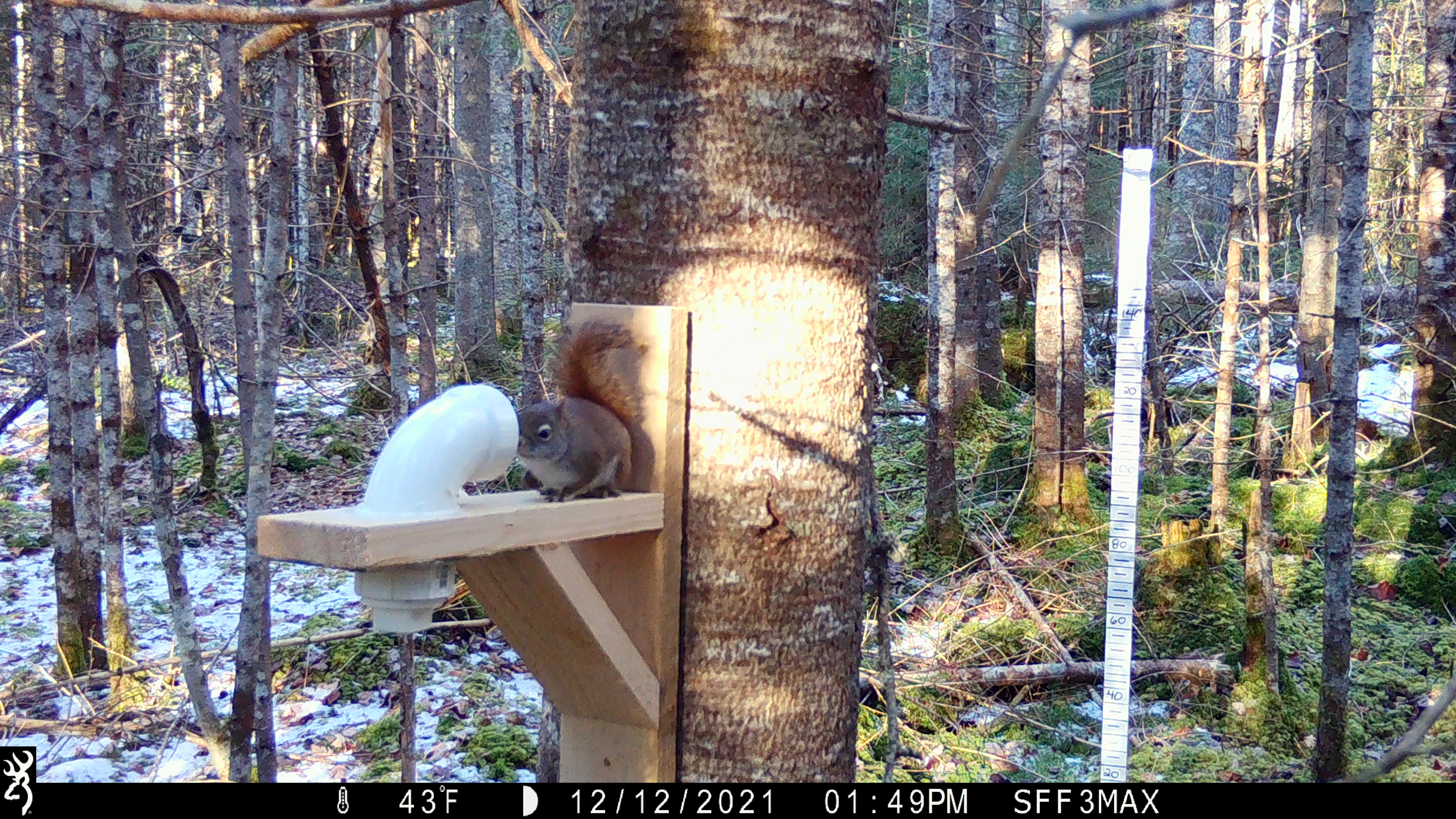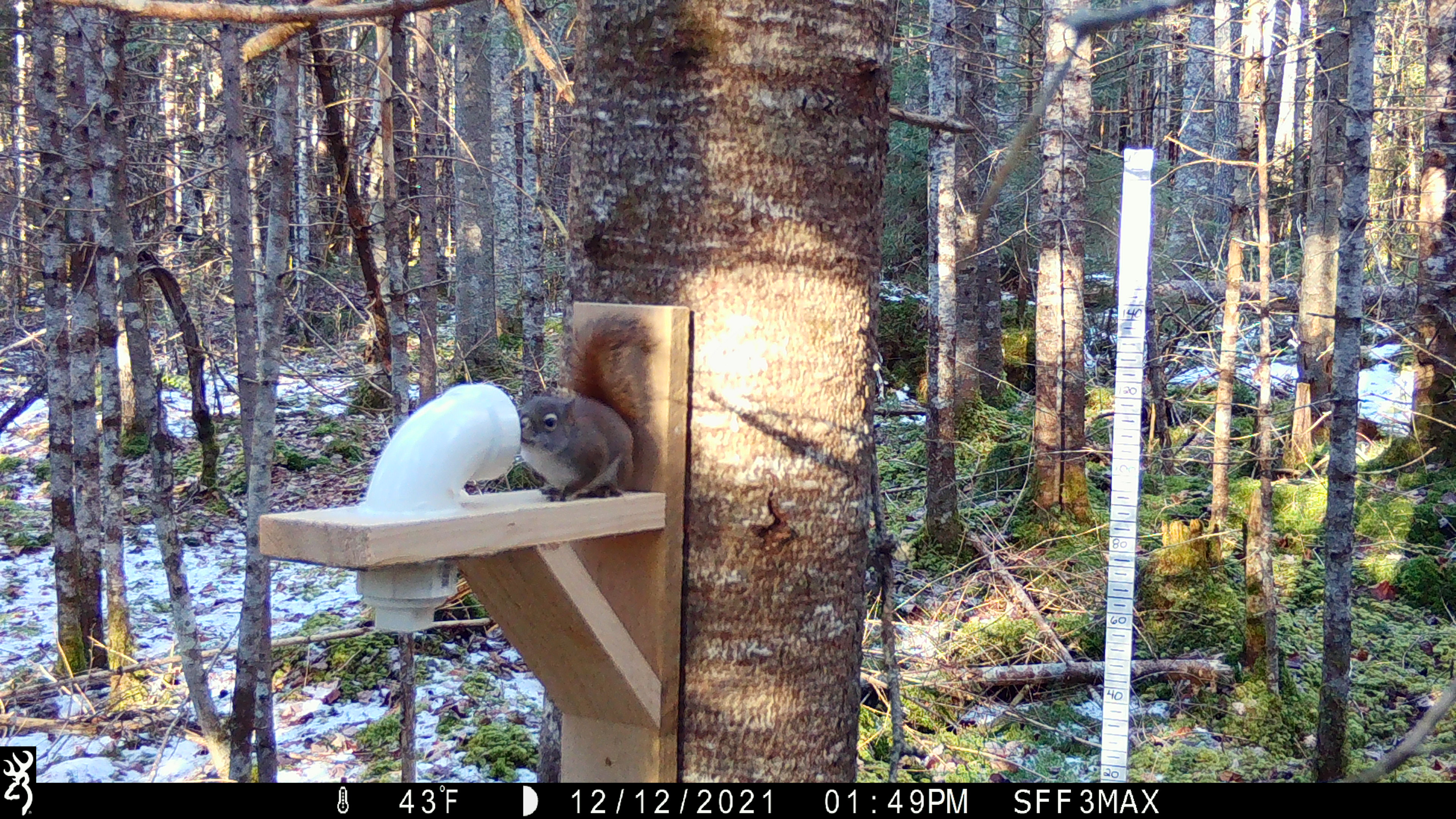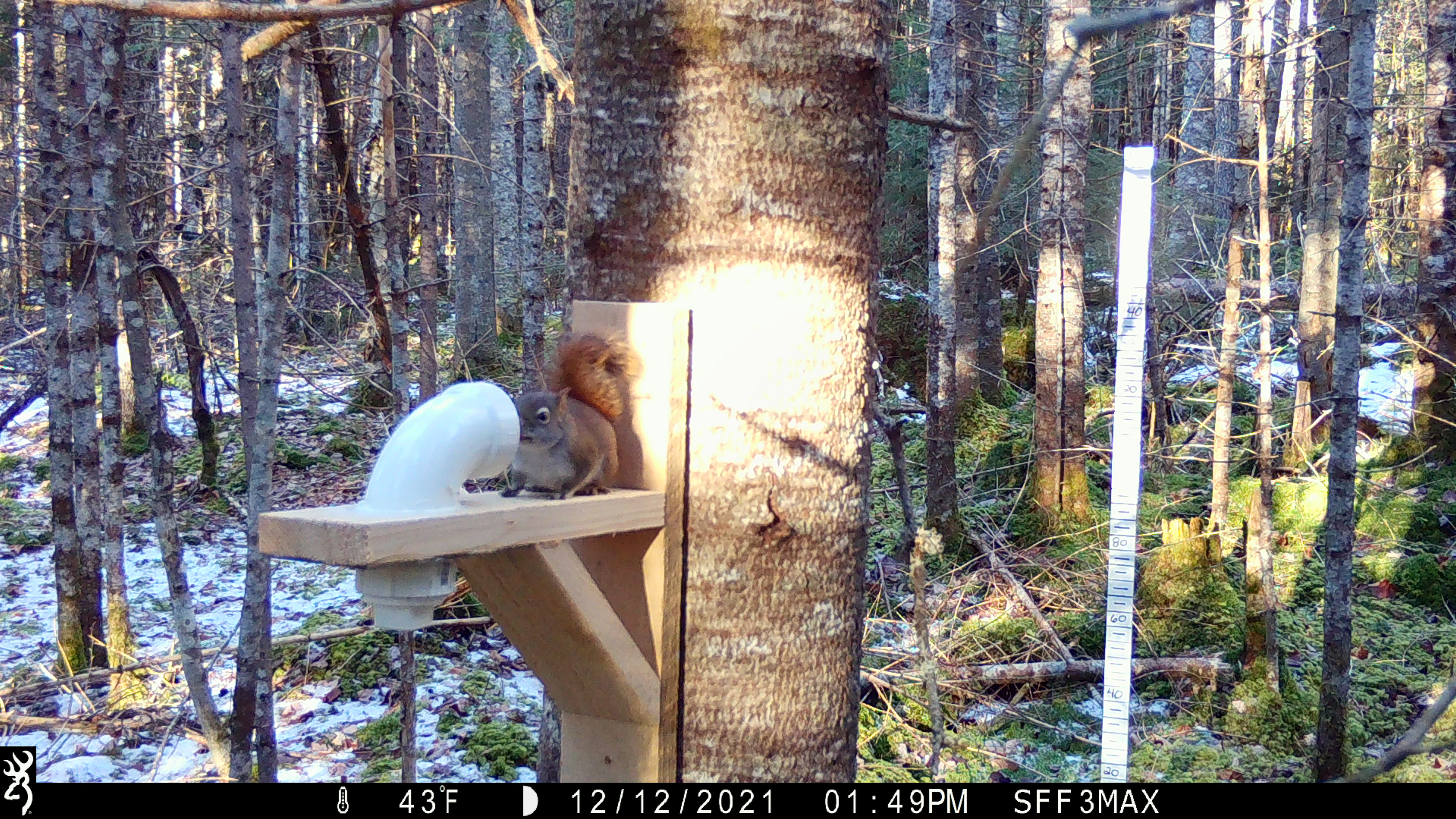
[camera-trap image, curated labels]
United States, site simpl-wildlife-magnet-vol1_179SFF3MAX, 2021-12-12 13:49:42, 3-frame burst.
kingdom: Animalia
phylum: Chordata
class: Mammalia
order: Rodentia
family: Sciuridae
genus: Tamiasciurus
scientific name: Tamiasciurus hudsonicus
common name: red squirrel